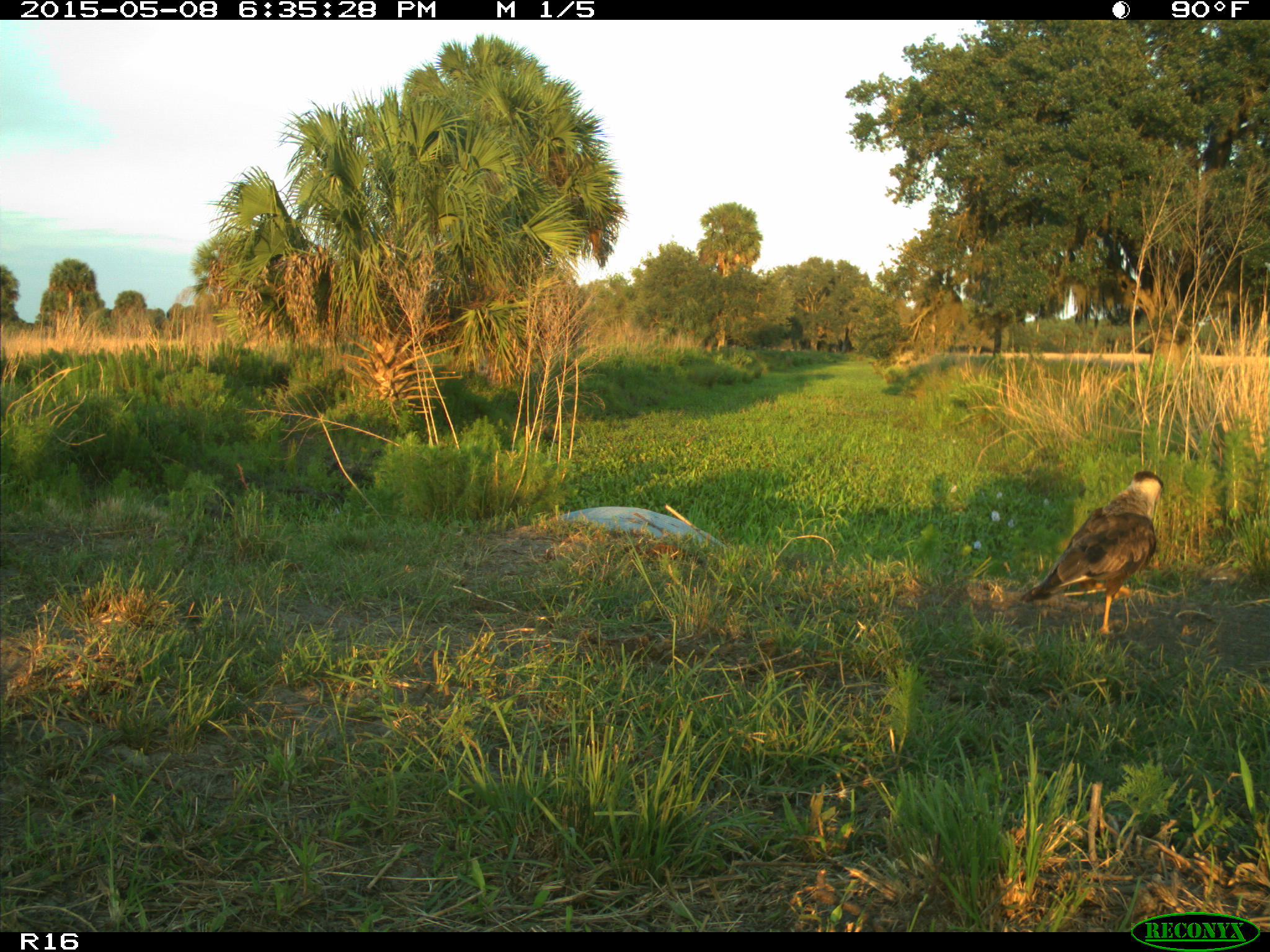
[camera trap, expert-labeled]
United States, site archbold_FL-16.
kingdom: Animalia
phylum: Chordata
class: Mammalia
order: Artiodactyla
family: Bovidae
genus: Bos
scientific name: Bos taurus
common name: domestic cow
Bos taurus (domestic cow).